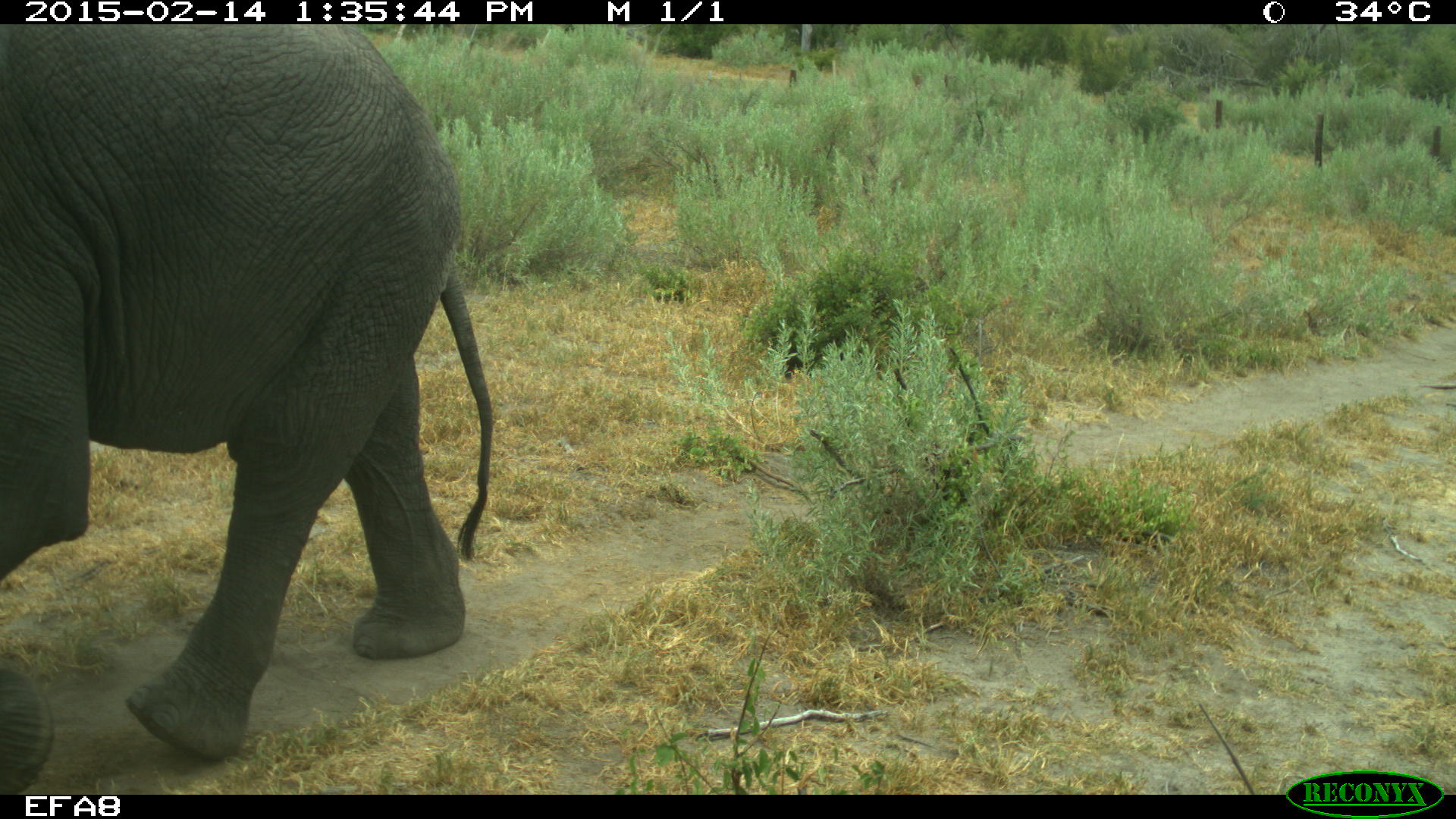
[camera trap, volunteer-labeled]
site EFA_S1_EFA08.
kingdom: Animalia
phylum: Chordata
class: Mammalia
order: Proboscidea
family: Elephantidae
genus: Loxodonta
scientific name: Loxodonta africana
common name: african bush elephant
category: elephant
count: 1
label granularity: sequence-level